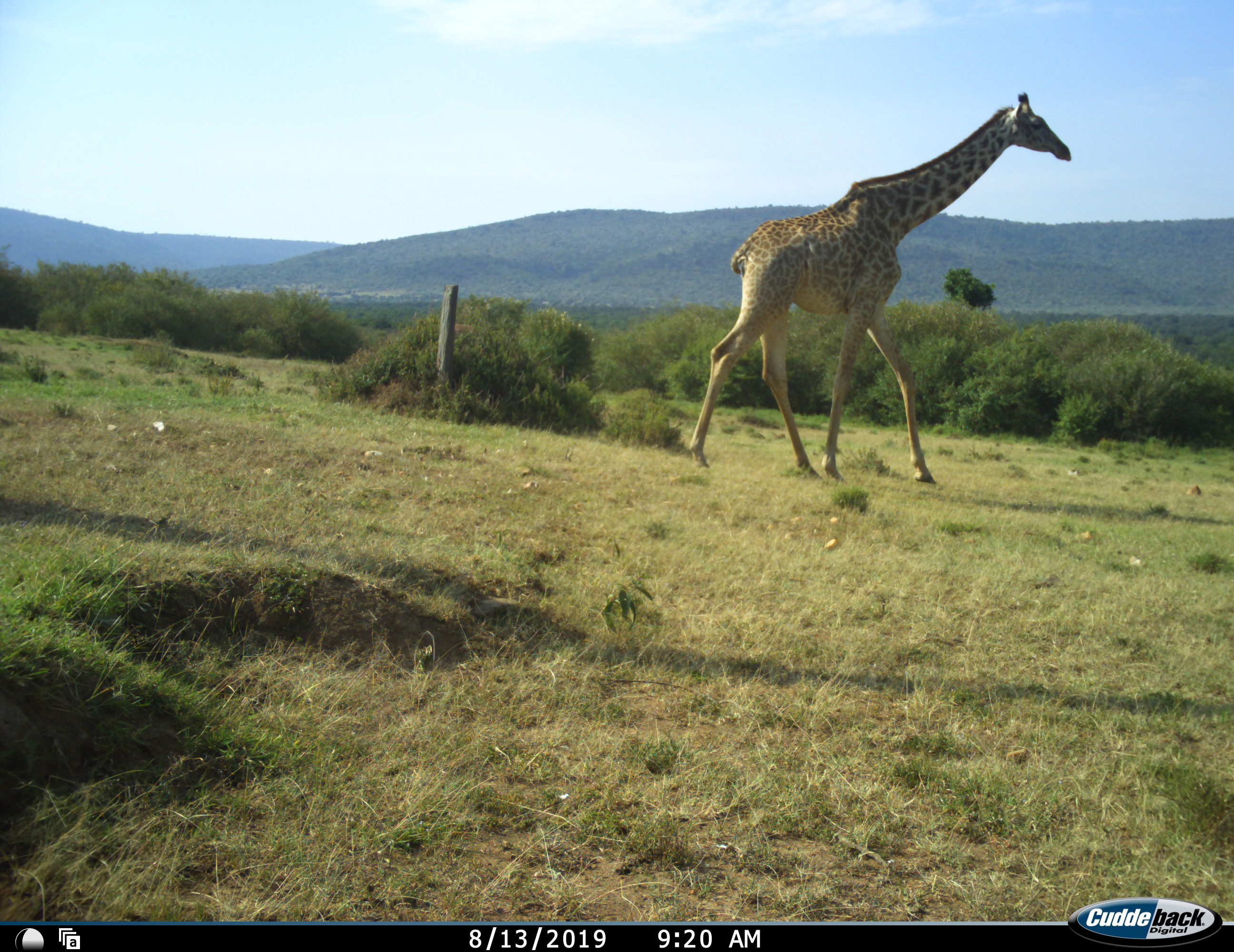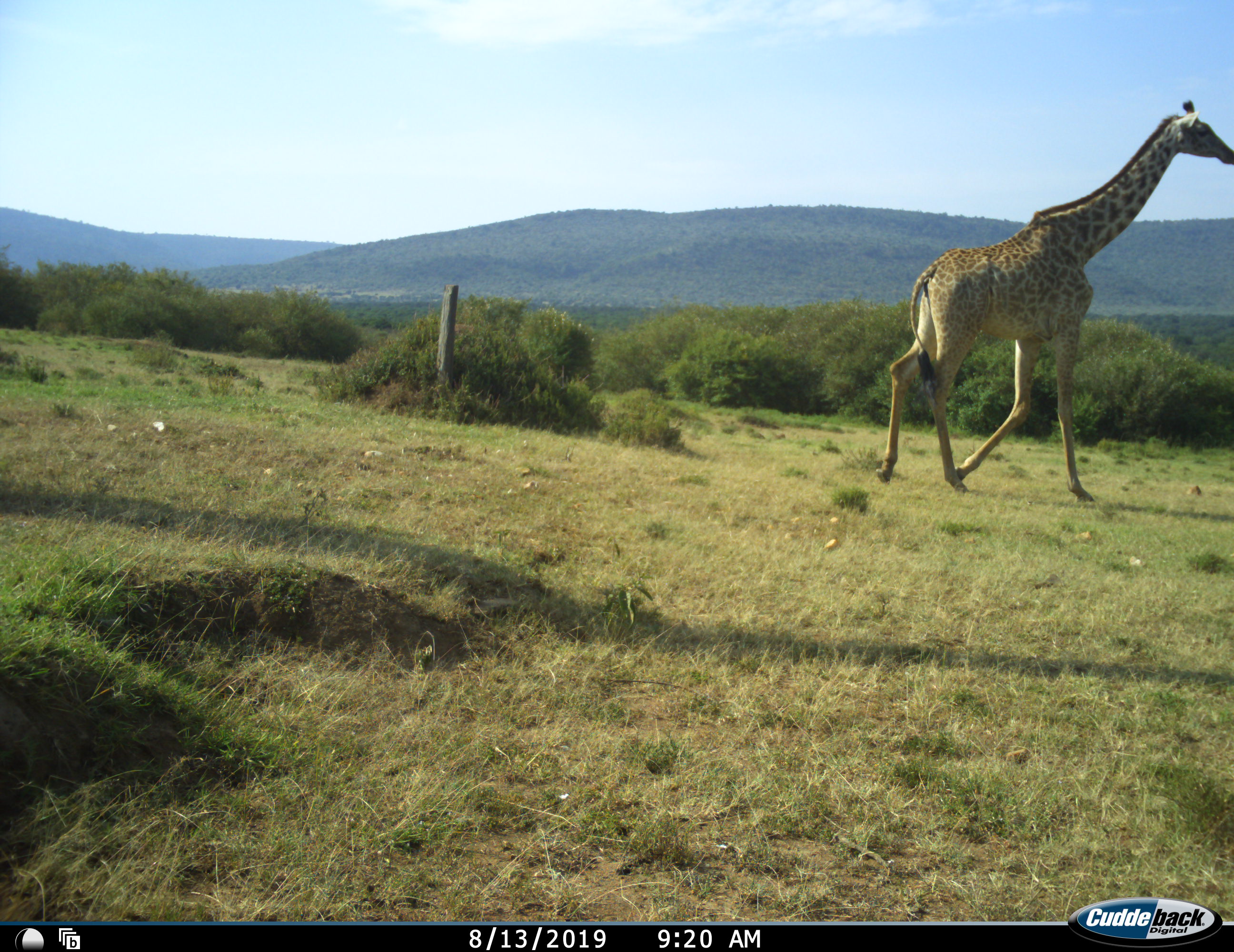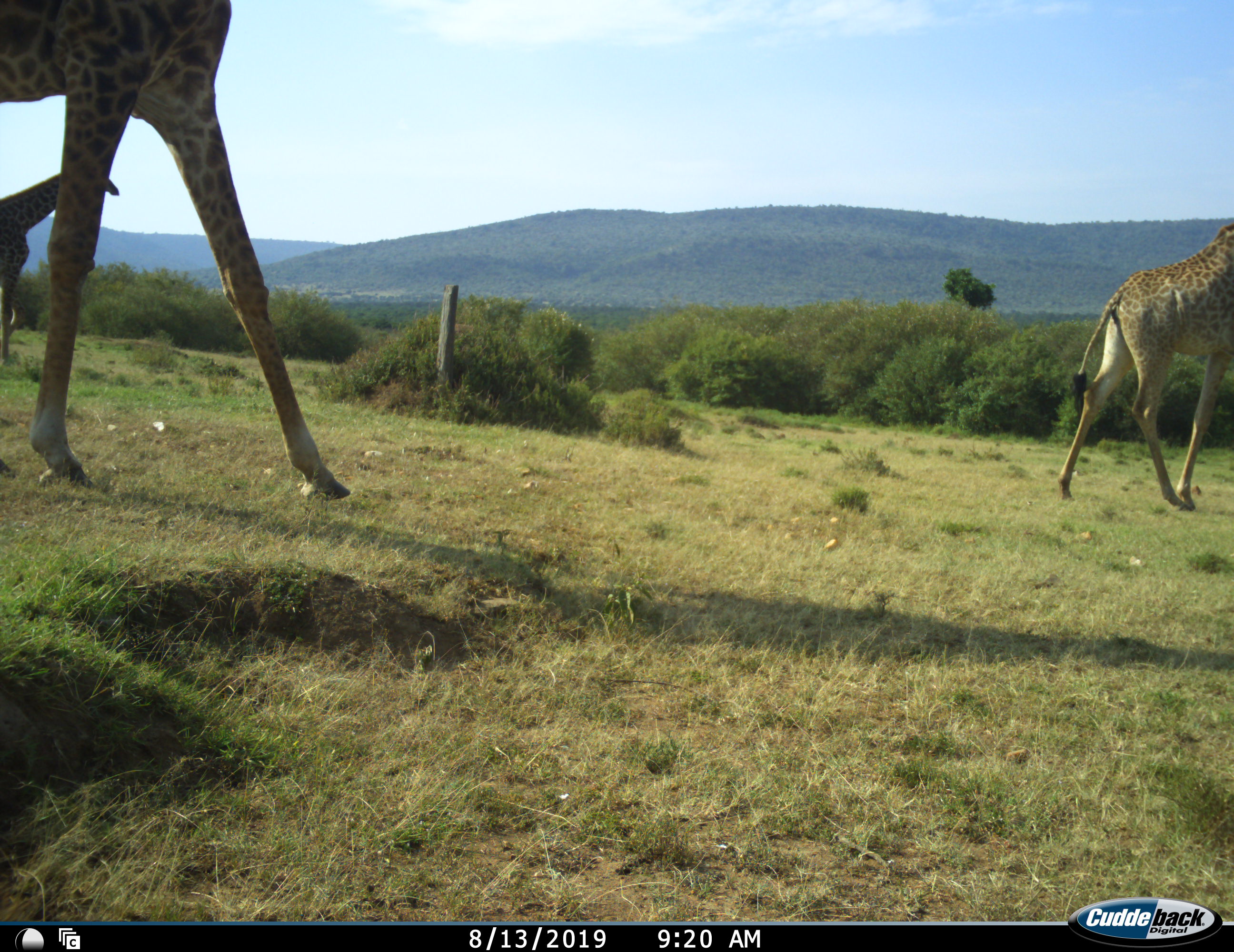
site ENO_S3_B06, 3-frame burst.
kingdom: Animalia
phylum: Chordata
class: Mammalia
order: Artiodactyla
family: Giraffidae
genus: Giraffa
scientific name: Giraffa camelopardalis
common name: giraffe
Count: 3.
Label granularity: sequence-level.